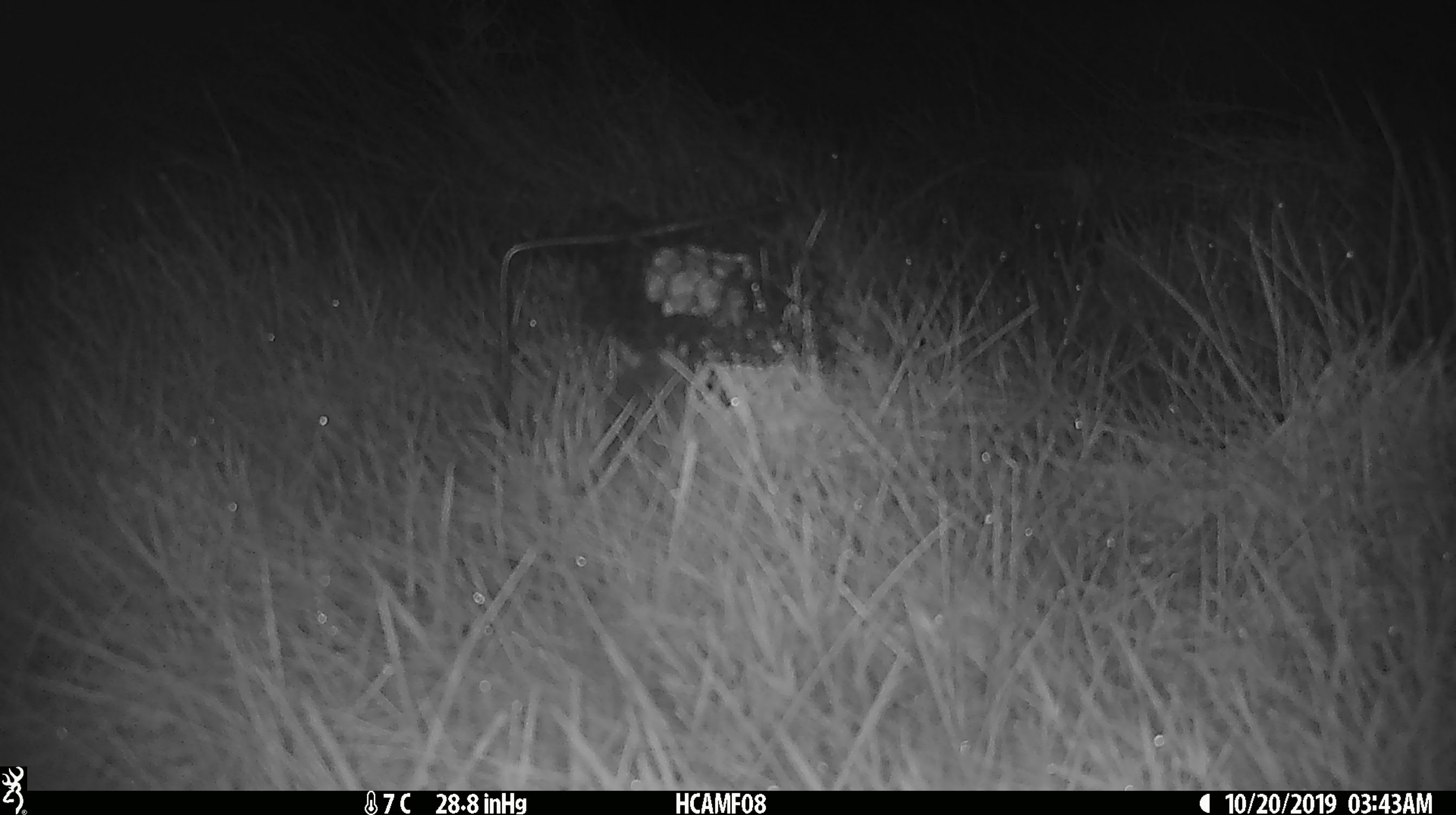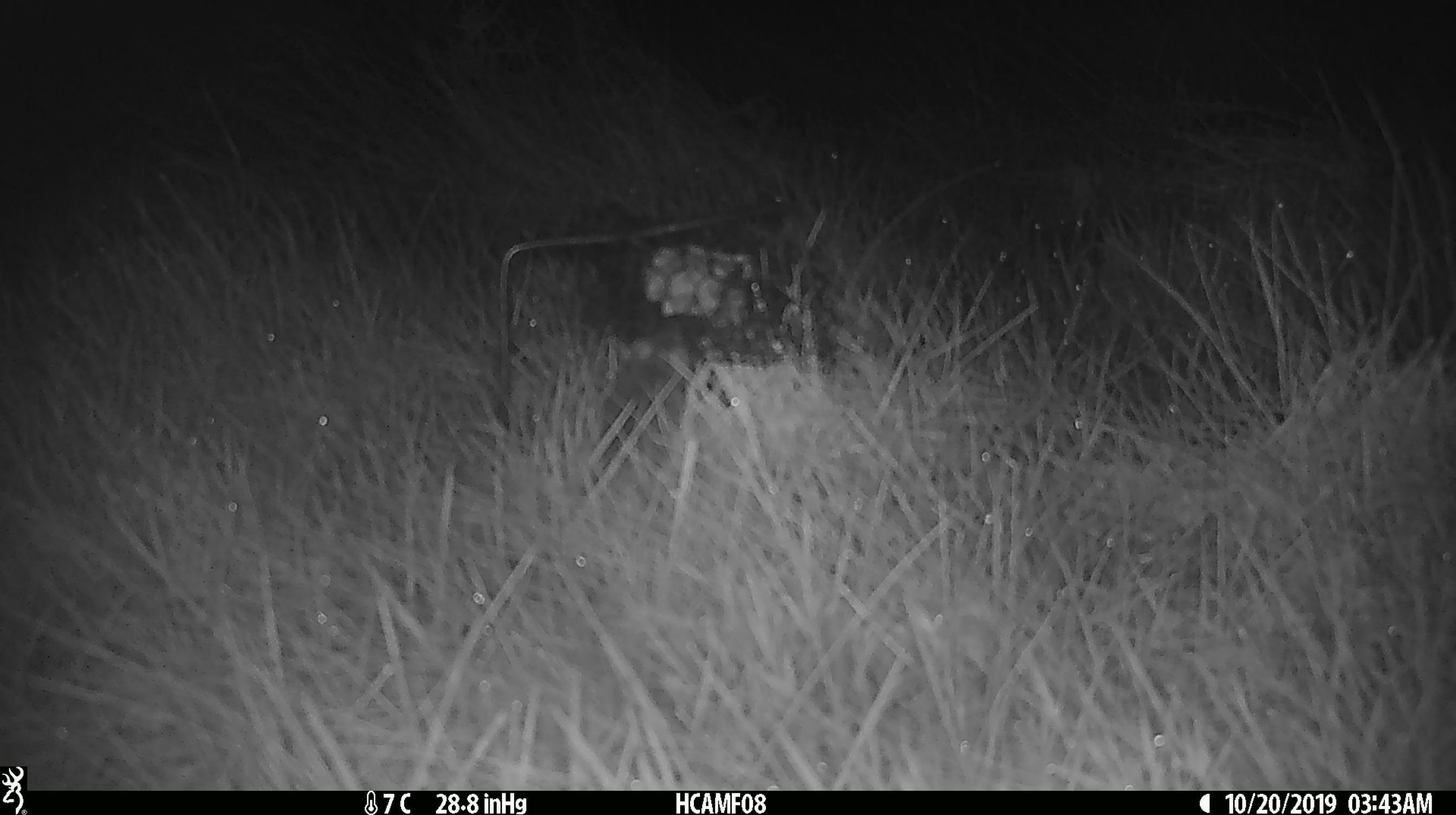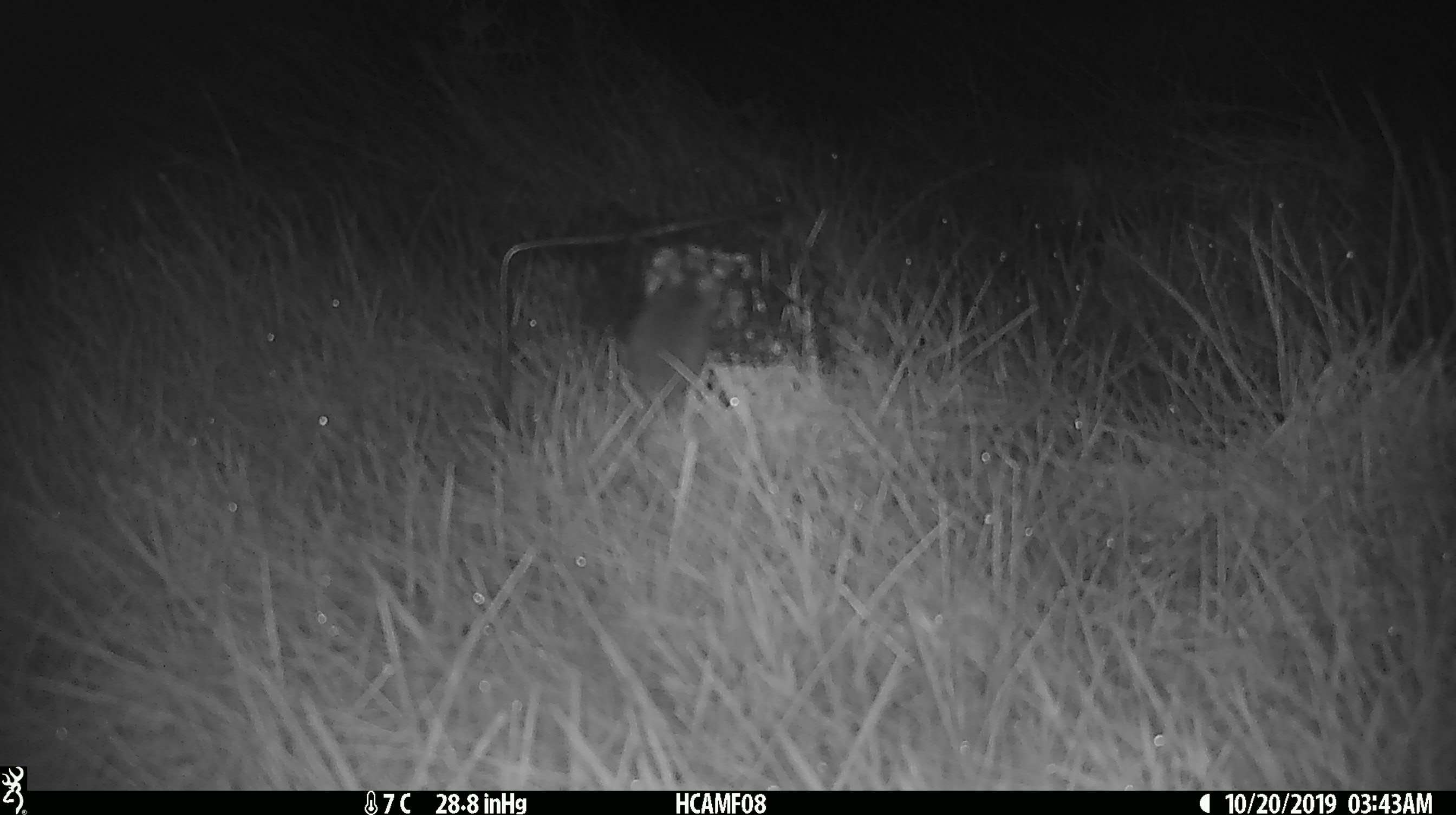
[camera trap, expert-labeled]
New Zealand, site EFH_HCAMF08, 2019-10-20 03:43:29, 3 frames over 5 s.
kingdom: Animalia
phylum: Chordata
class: Mammalia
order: Rodentia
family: Muridae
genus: Mus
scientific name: Mus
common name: mouse